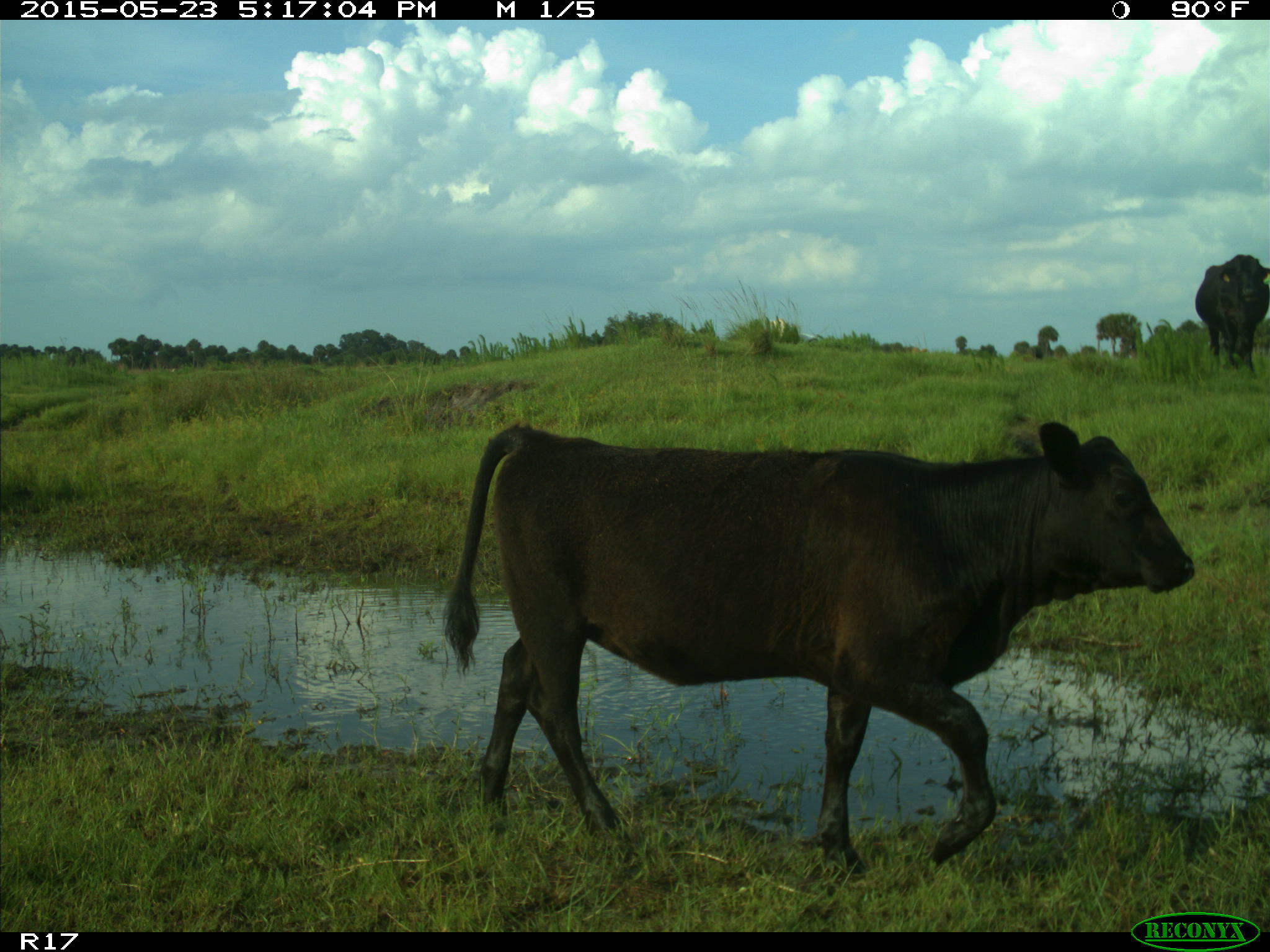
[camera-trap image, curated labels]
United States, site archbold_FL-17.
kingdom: Animalia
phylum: Chordata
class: Mammalia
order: Artiodactyla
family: Bovidae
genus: Bos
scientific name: Bos taurus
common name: domestic cow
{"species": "Bos taurus (domestic cow)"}